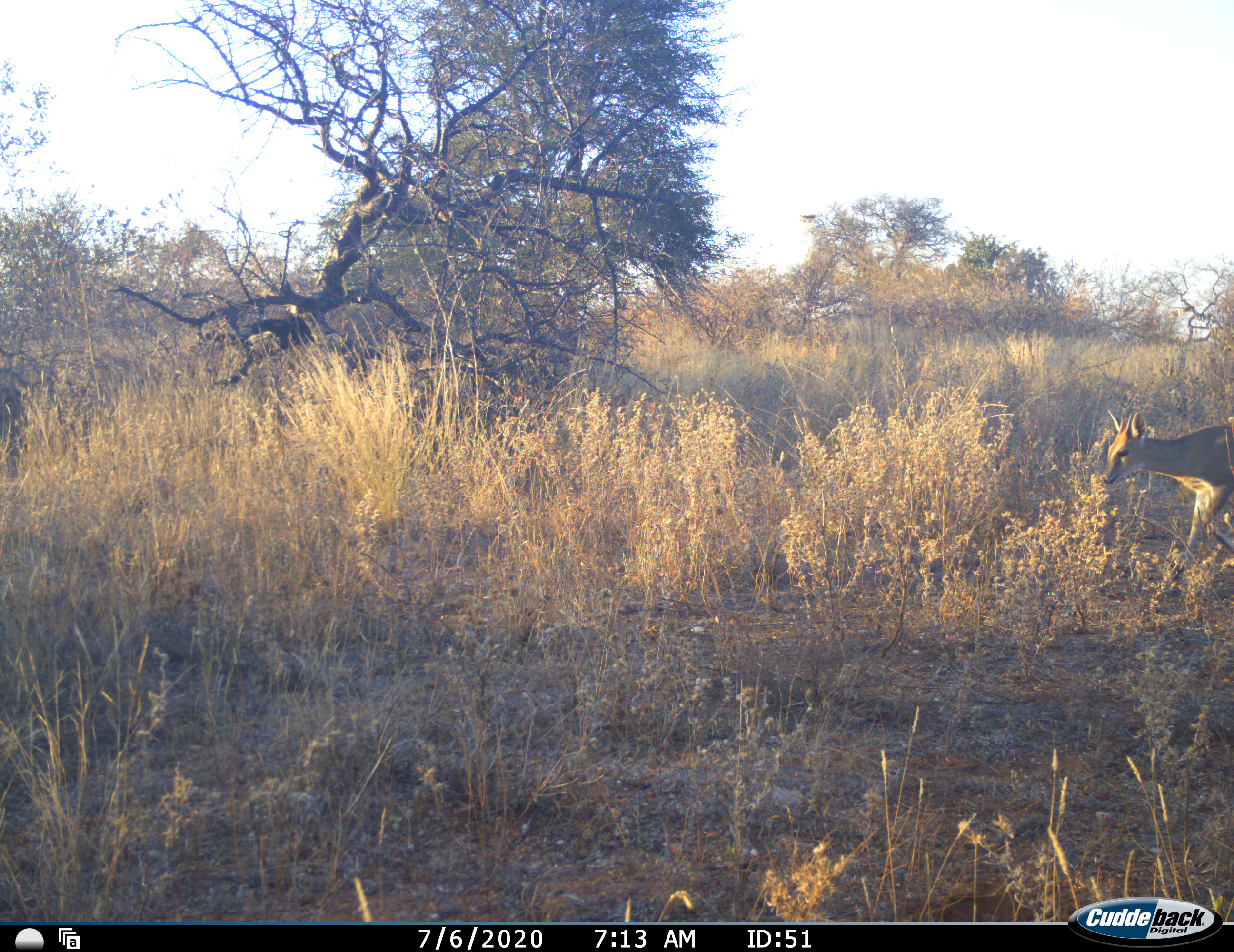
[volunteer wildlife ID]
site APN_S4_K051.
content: unidentified animal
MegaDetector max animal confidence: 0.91